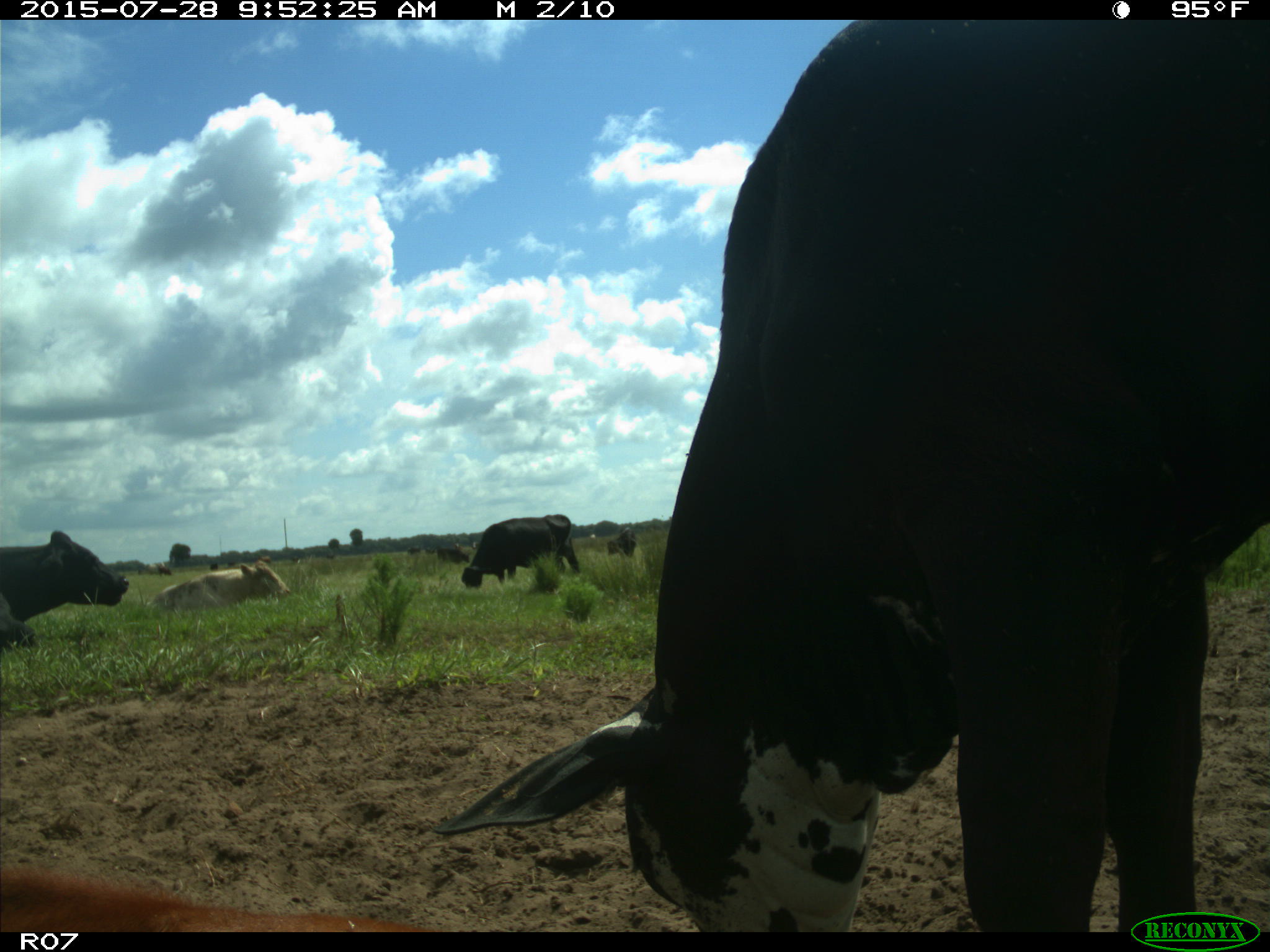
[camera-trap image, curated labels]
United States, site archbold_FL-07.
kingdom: Animalia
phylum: Chordata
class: Mammalia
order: Artiodactyla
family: Bovidae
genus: Bos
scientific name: Bos taurus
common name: domestic cow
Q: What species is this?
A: Bos taurus (domestic cow).